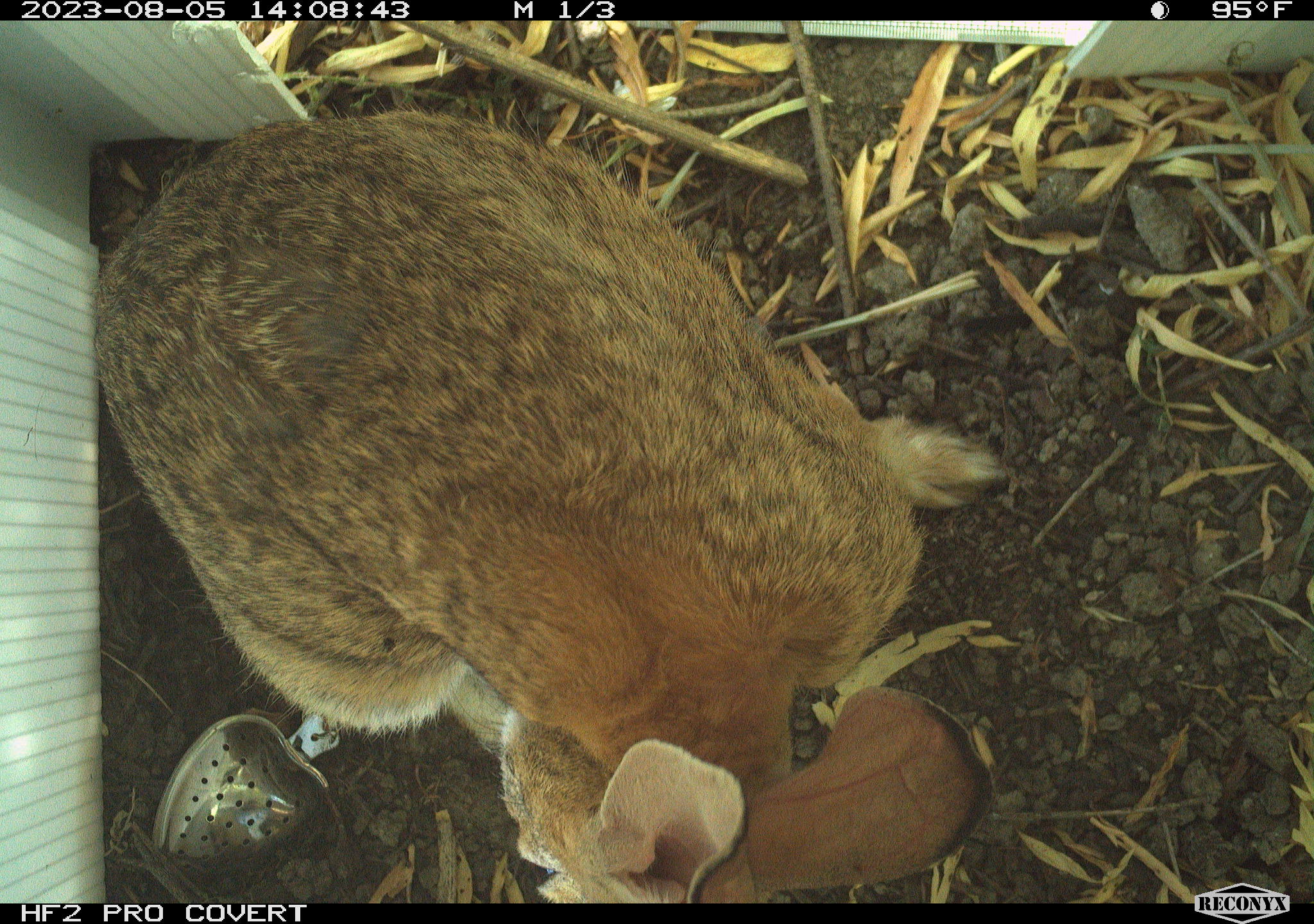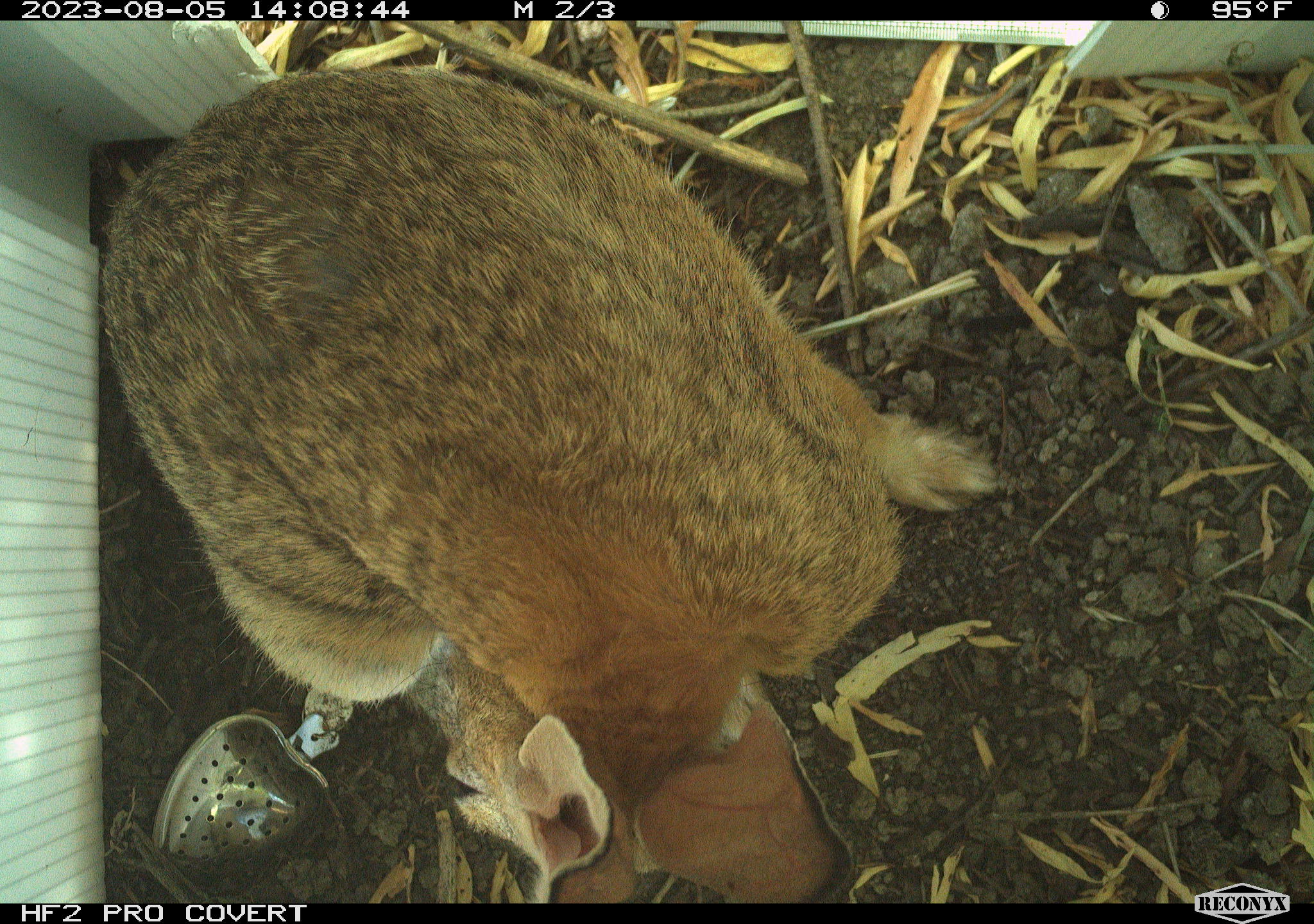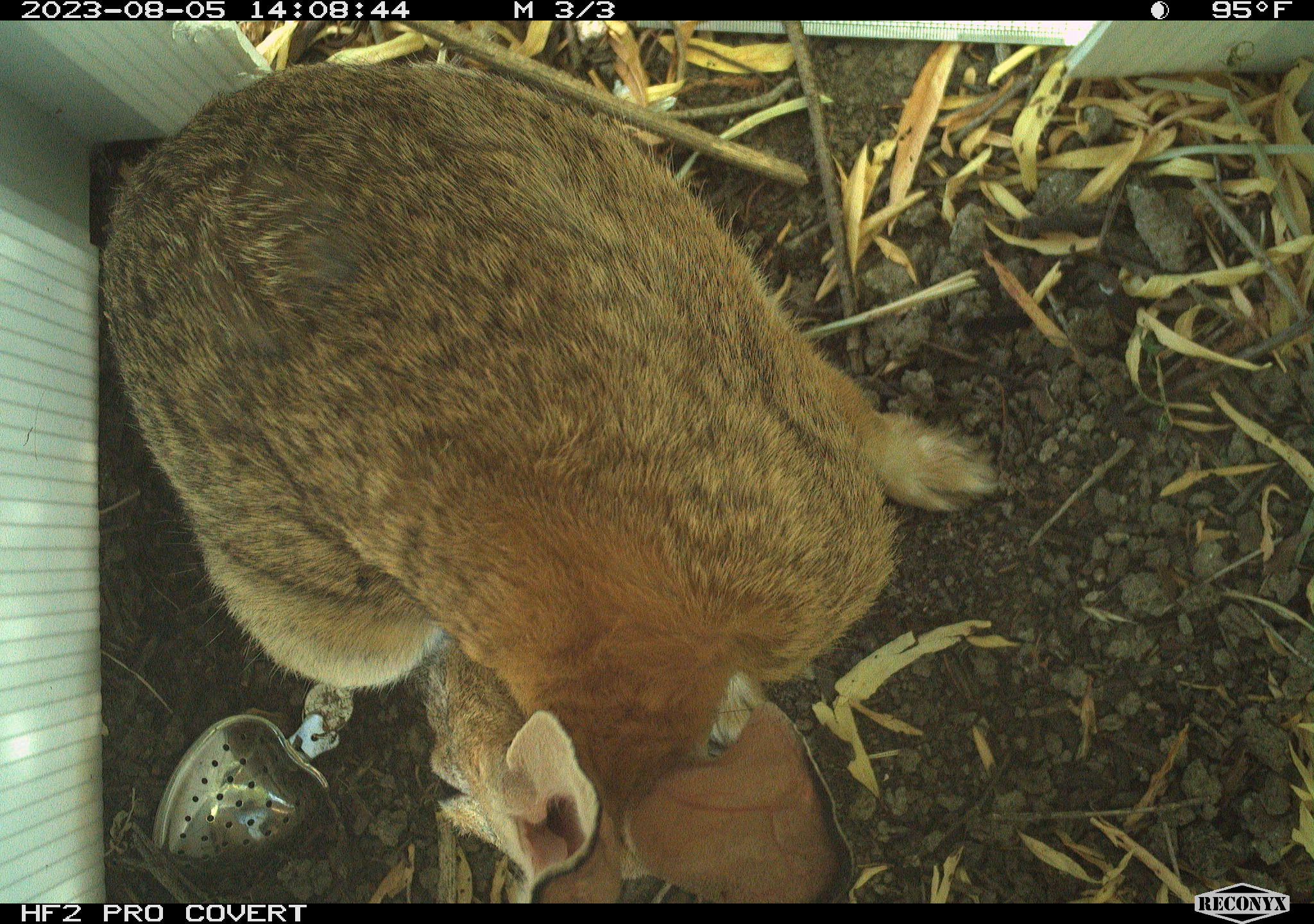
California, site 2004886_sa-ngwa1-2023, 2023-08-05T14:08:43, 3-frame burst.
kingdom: Animalia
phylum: Chordata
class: Mammalia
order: Lagomorpha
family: Leporidae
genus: Sylvilagus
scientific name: Sylvilagus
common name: cottontail rabbits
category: sylvilagus species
Sylvilagus species (cottontail rabbits) (Sylvilagus).